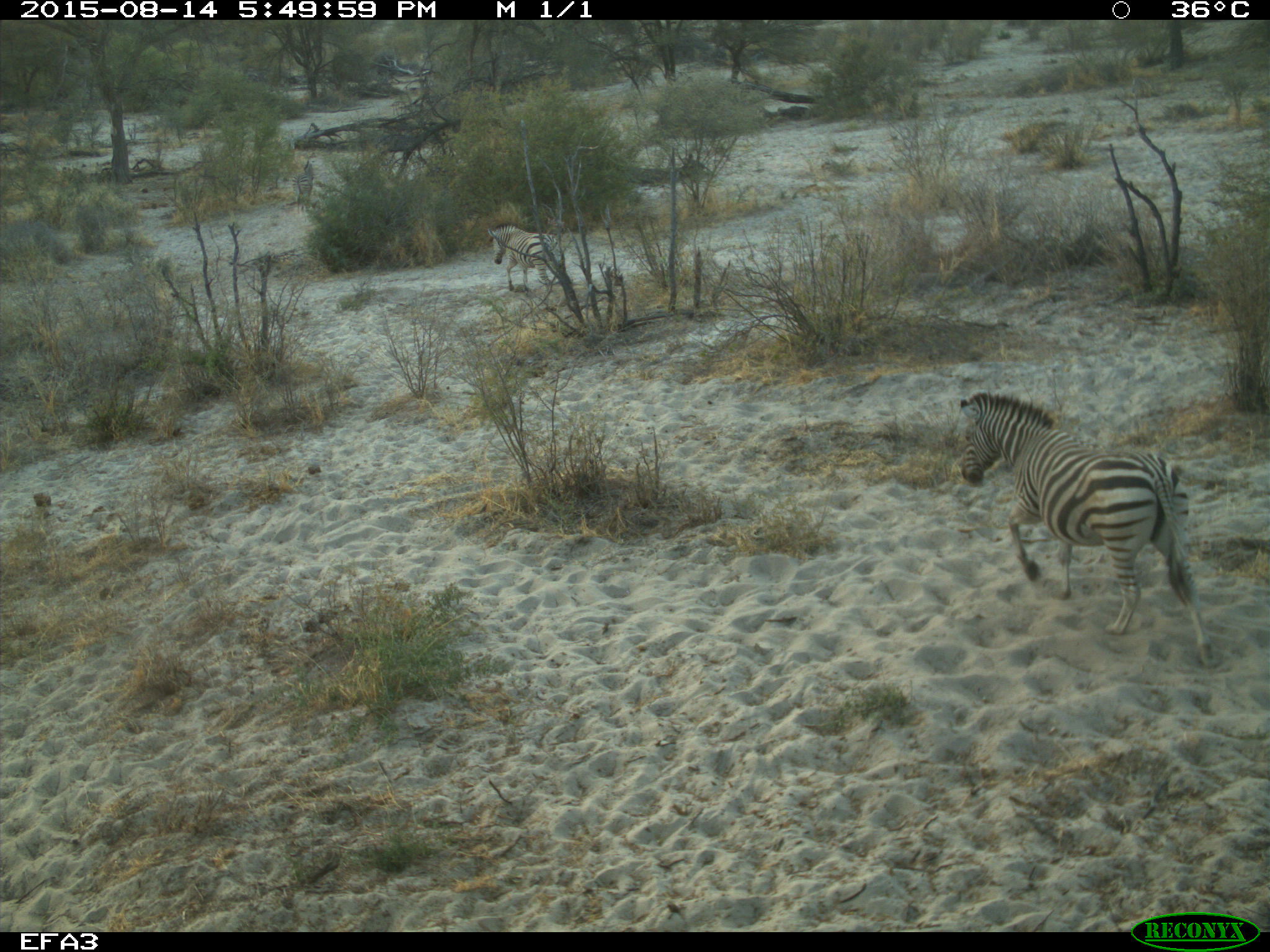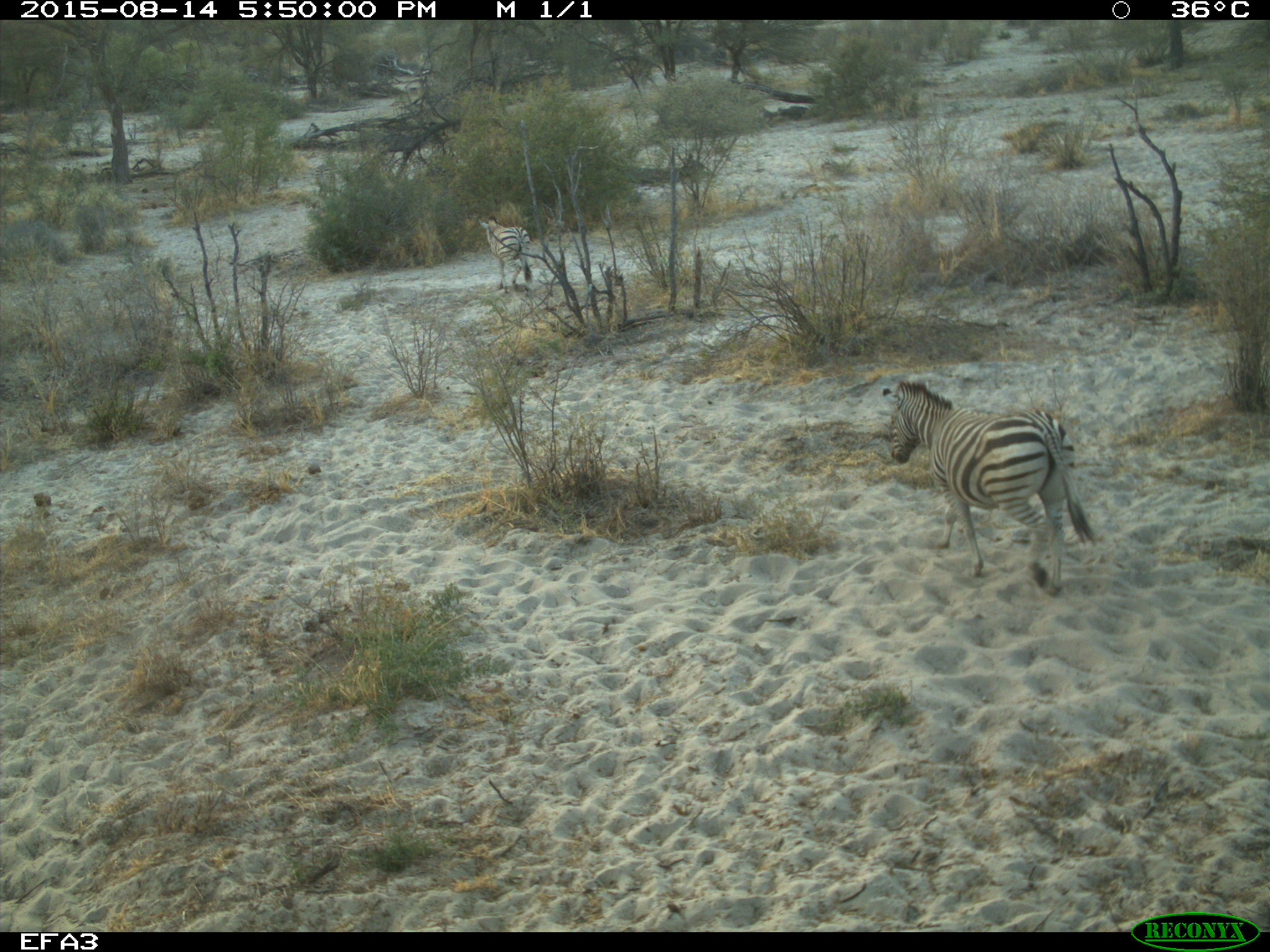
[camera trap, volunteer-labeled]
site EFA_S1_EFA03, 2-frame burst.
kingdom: Animalia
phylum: Chordata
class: Mammalia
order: Perissodactyla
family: Equidae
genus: Equus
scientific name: Equus quagga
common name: plains zebra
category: zebraplains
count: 2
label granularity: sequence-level